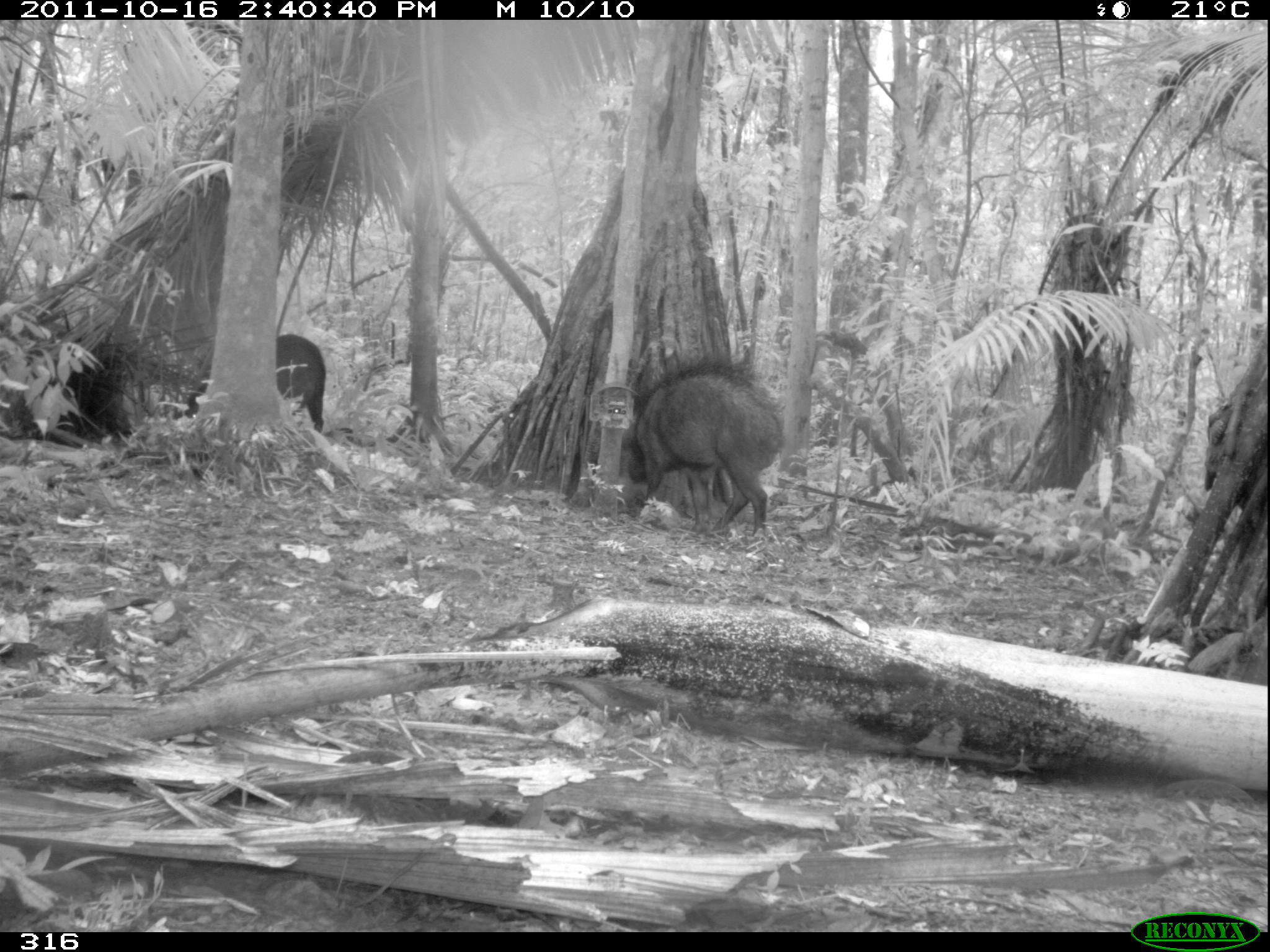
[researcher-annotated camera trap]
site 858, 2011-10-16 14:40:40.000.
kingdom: Animalia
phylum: Chordata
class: Mammalia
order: Artiodactyla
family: Tayassuidae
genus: Tayassu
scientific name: Tayassu pecari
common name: white-lipped peccary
Tayassu pecari (white-lipped peccary).